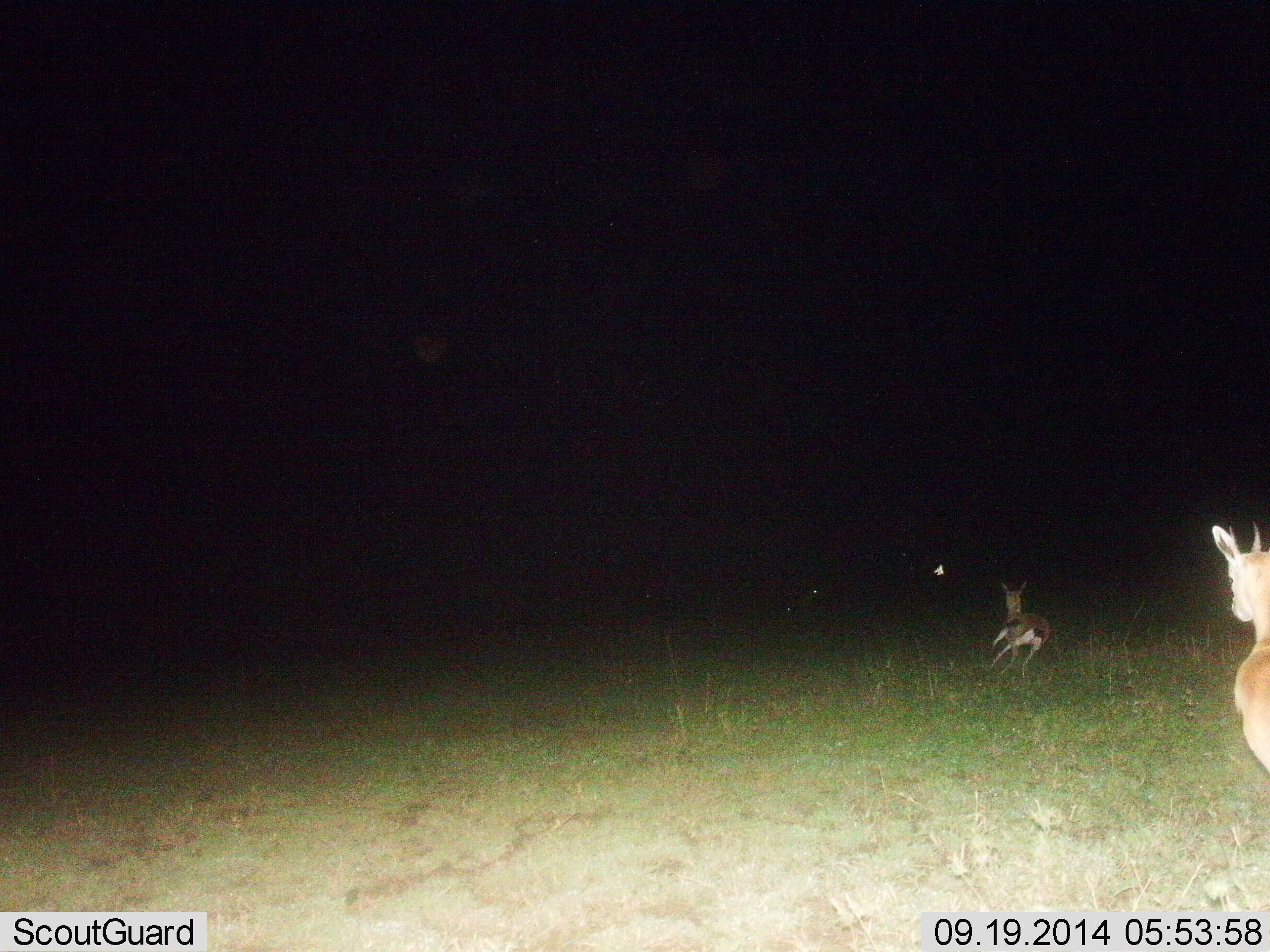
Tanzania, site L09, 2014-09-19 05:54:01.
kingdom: Animalia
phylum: Chordata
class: Mammalia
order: Artiodactyla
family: Bovidae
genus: Eudorcas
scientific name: Eudorcas thomsonii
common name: thomson's gazelle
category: gazellethomsons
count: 2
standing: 58%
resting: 8%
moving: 100%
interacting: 0%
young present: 0%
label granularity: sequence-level